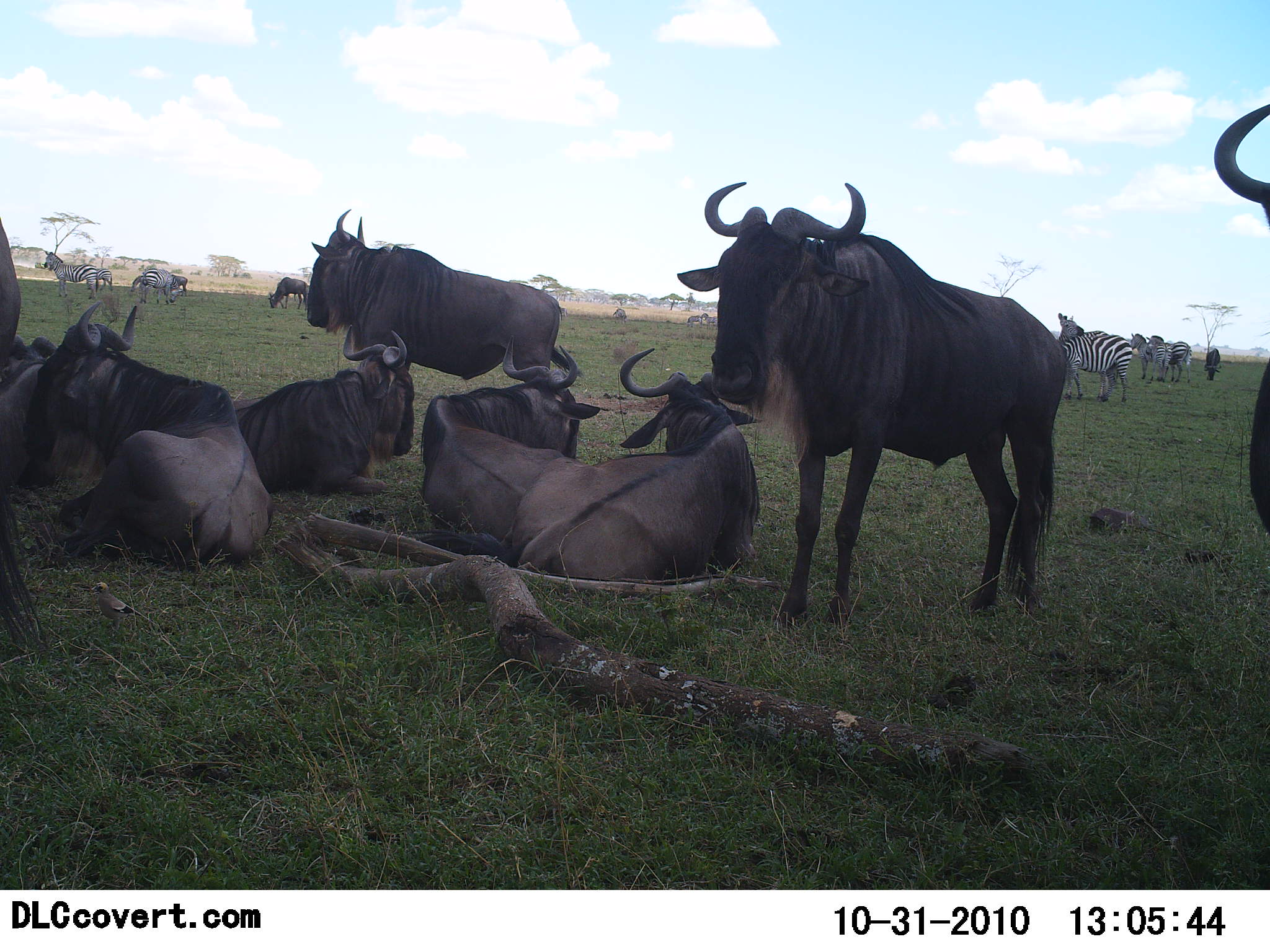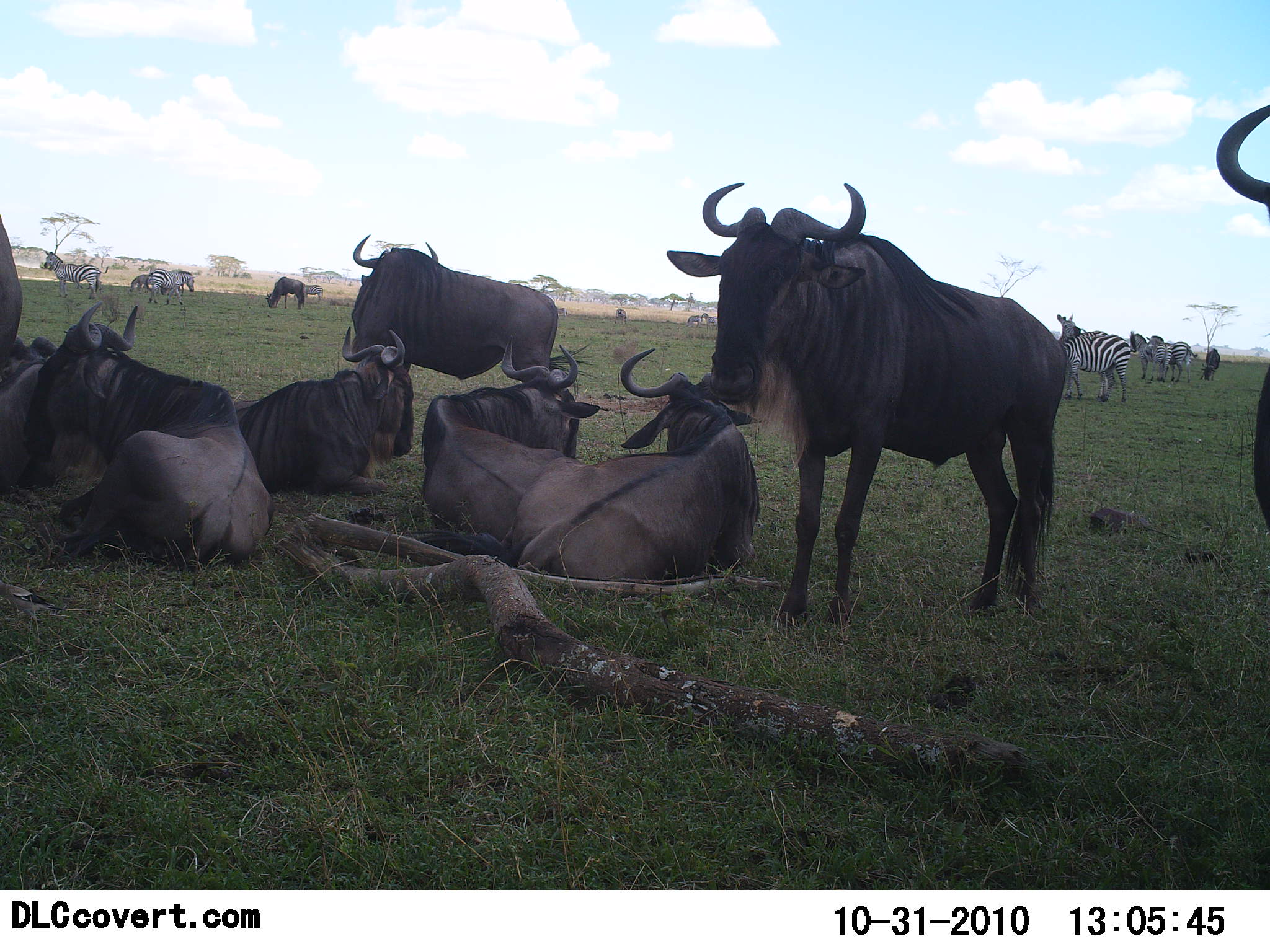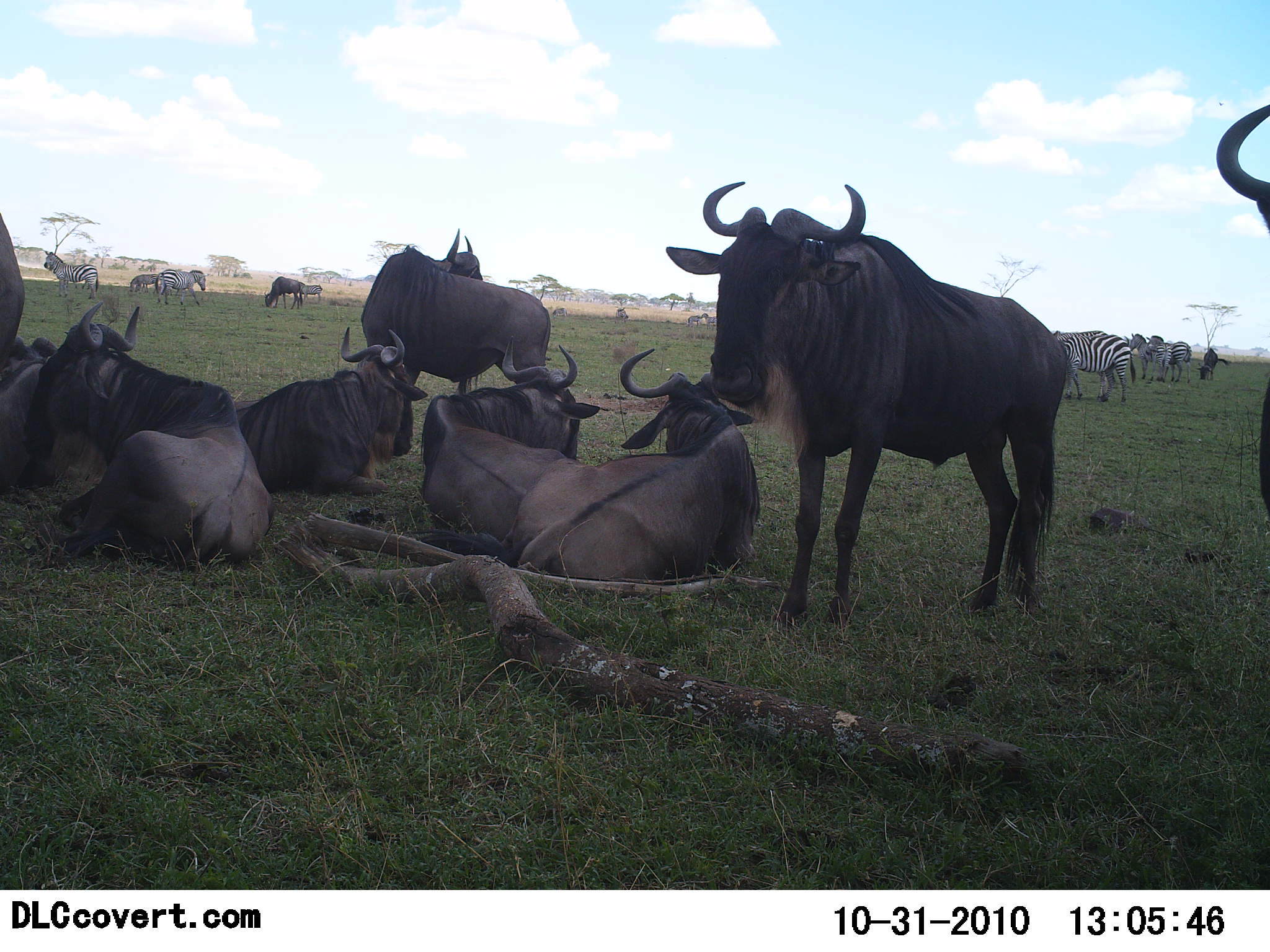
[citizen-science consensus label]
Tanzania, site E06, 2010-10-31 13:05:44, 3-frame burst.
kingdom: Animalia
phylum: Chordata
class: Mammalia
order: Artiodactyla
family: Bovidae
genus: Connochaetes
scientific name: Connochaetes taurinus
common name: blue wildebeest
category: wildebeest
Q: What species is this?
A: Wildebeest (blue wildebeest) (Connochaetes taurinus).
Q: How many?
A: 10.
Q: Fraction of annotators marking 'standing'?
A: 79%.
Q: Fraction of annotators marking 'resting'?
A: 100%.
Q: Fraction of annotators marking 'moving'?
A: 21%.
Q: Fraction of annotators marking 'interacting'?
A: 7%.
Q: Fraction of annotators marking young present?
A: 0%.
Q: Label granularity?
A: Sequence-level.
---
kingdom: Animalia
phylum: Chordata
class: Mammalia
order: Perissodactyla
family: Equidae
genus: Equus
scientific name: Equus quagga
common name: plains zebra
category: zebra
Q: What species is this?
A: Zebra (plains zebra) (Equus quagga).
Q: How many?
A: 7.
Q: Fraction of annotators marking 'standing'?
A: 92%.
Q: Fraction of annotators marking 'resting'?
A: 8%.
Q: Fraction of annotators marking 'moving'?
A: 31%.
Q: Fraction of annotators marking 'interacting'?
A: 8%.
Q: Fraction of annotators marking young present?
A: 8%.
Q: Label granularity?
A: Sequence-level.